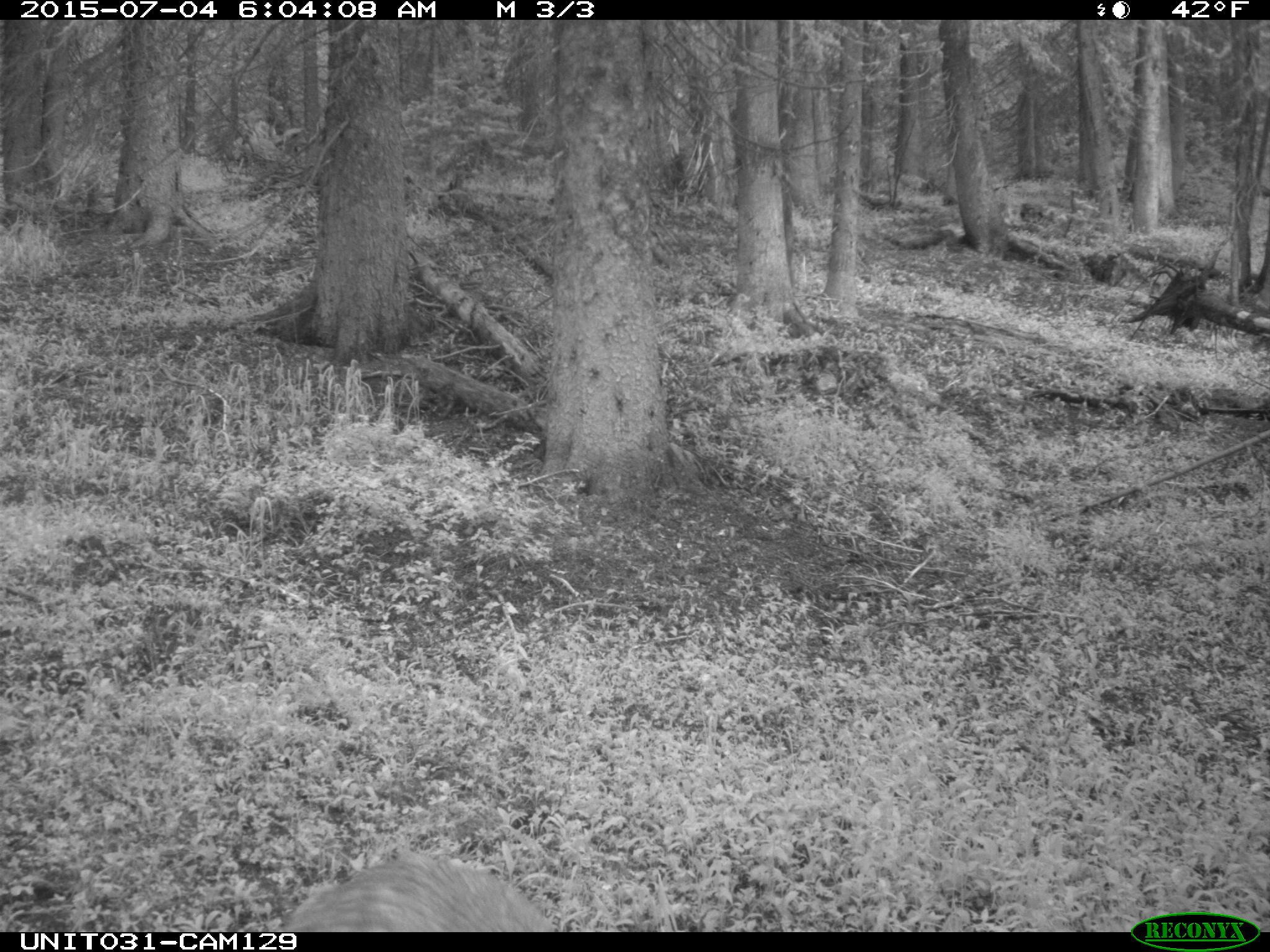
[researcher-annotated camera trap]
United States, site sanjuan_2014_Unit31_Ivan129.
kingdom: Animalia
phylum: Chordata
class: Mammalia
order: Artiodactyla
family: Cervidae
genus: Odocoileus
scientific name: Odocoileus hemionus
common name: mule deer